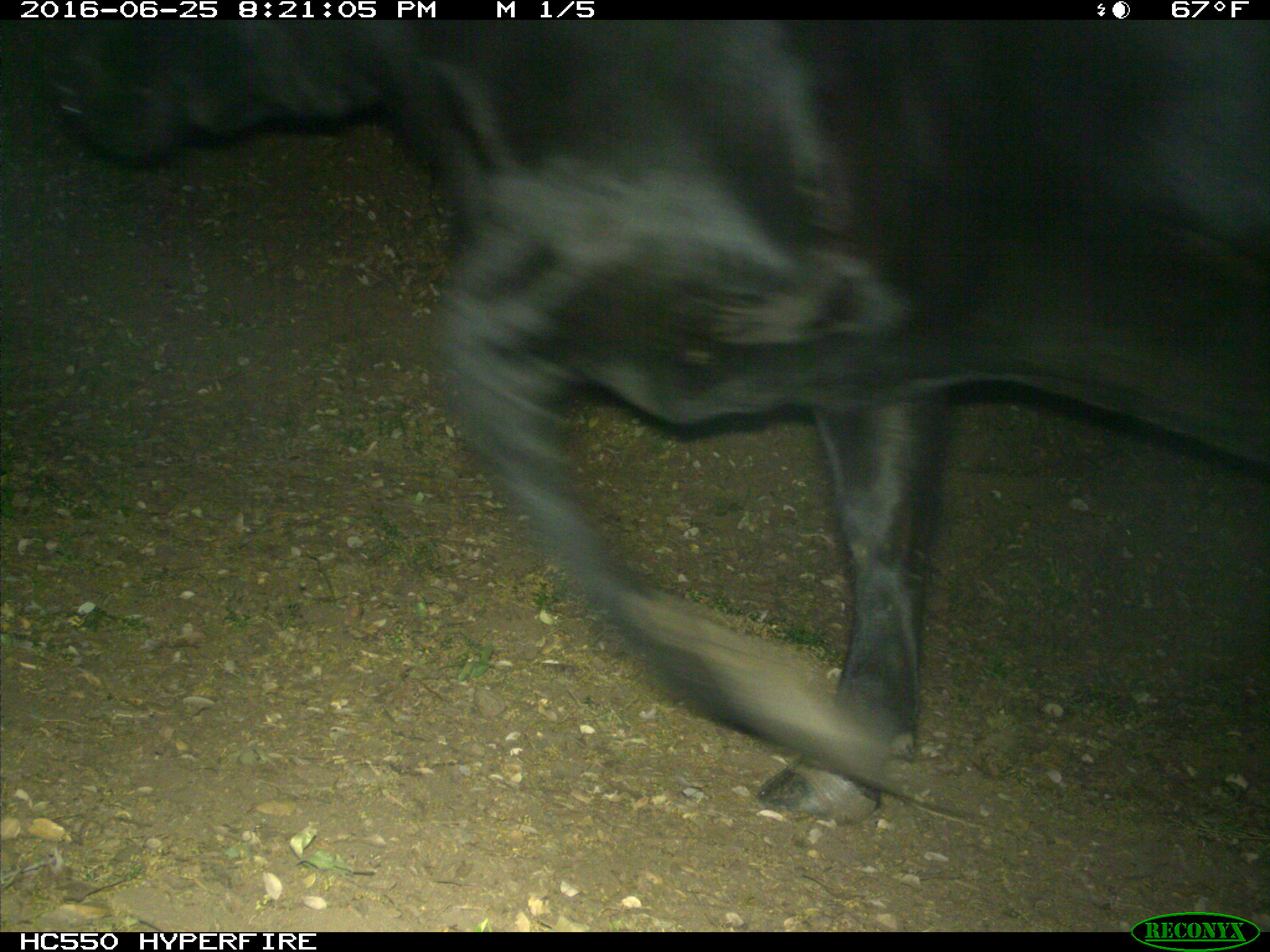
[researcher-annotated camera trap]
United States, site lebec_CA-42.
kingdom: Animalia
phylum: Chordata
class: Mammalia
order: Artiodactyla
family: Bovidae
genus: Bos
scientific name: Bos taurus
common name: domestic cow